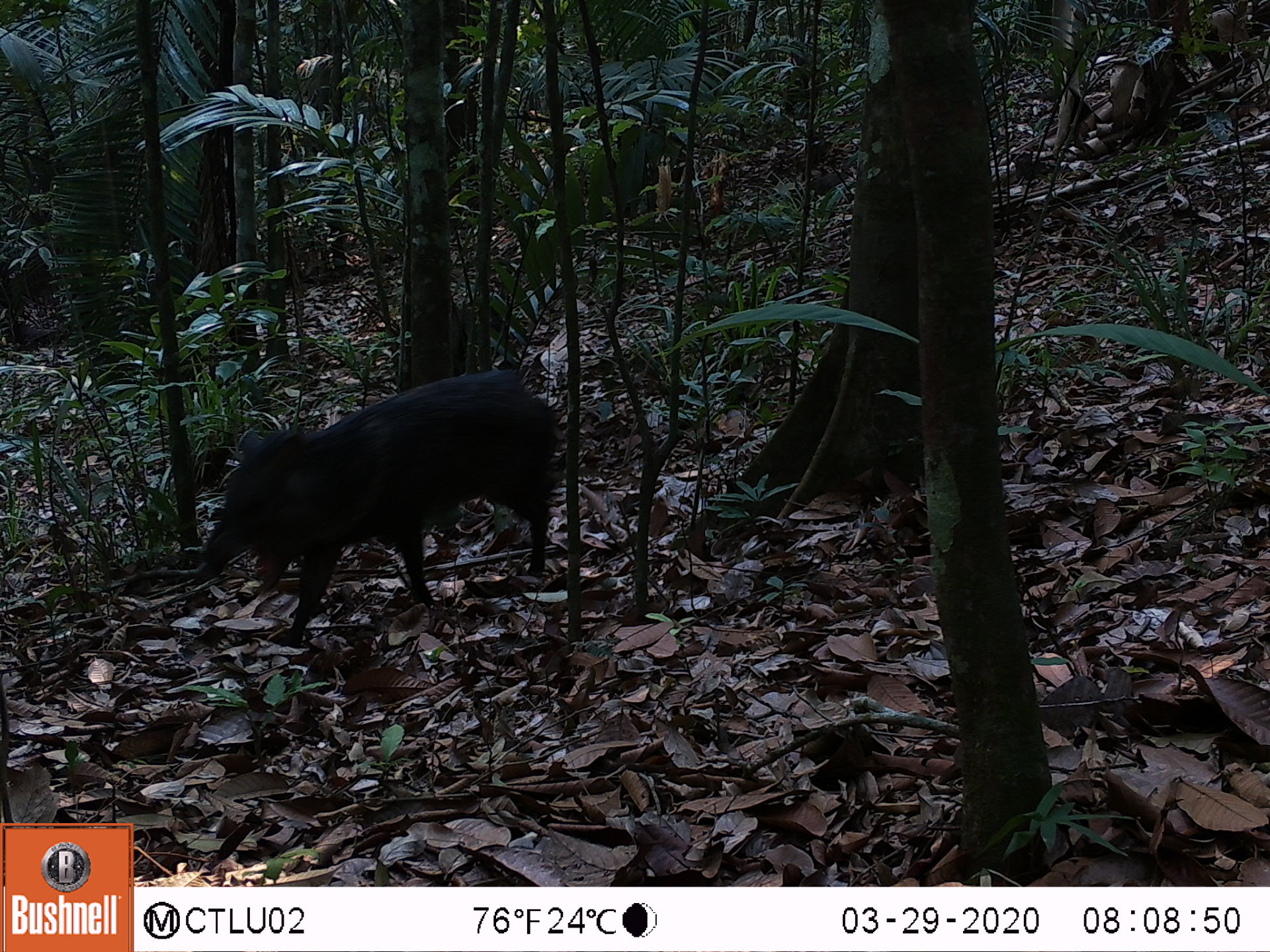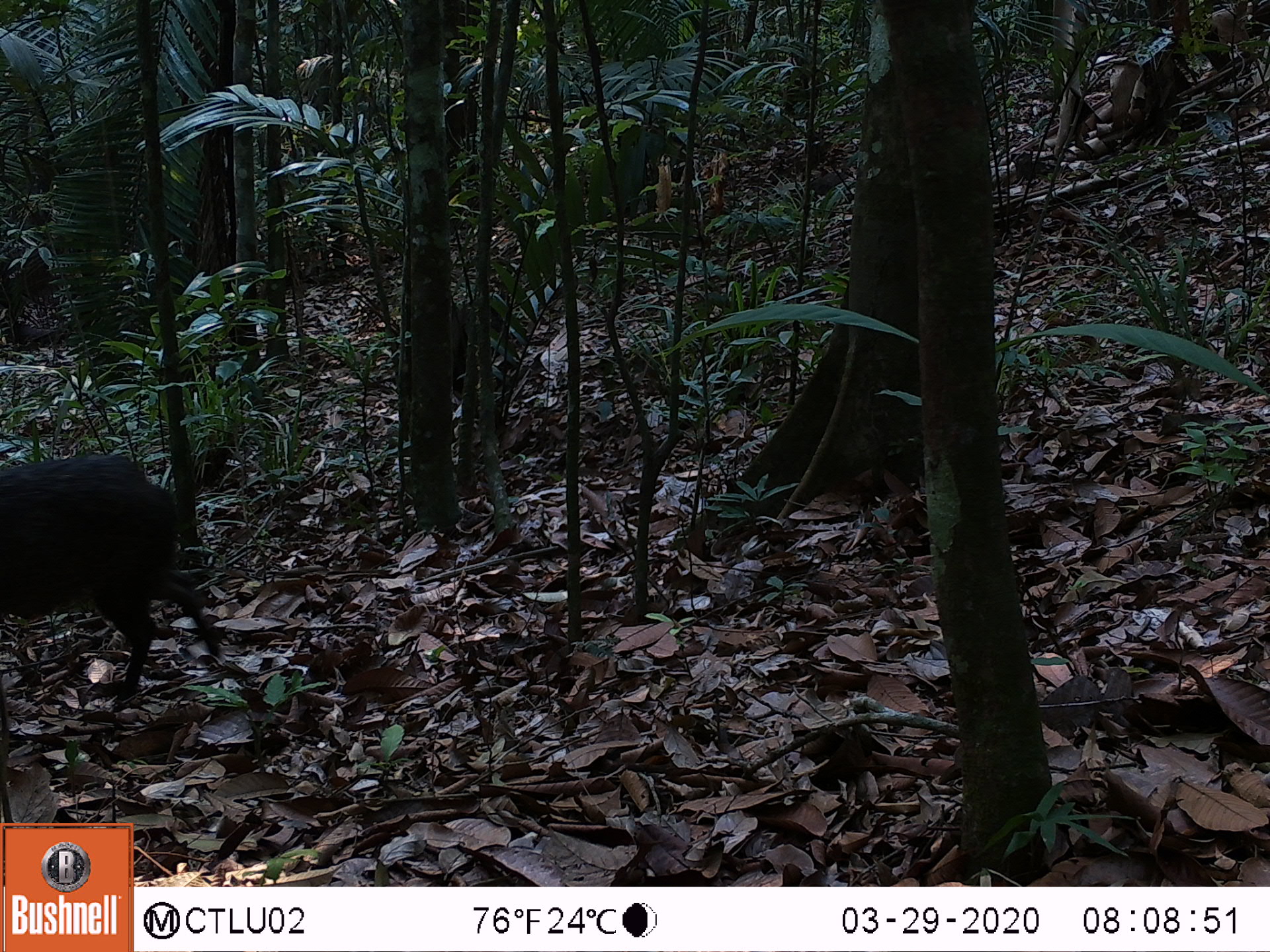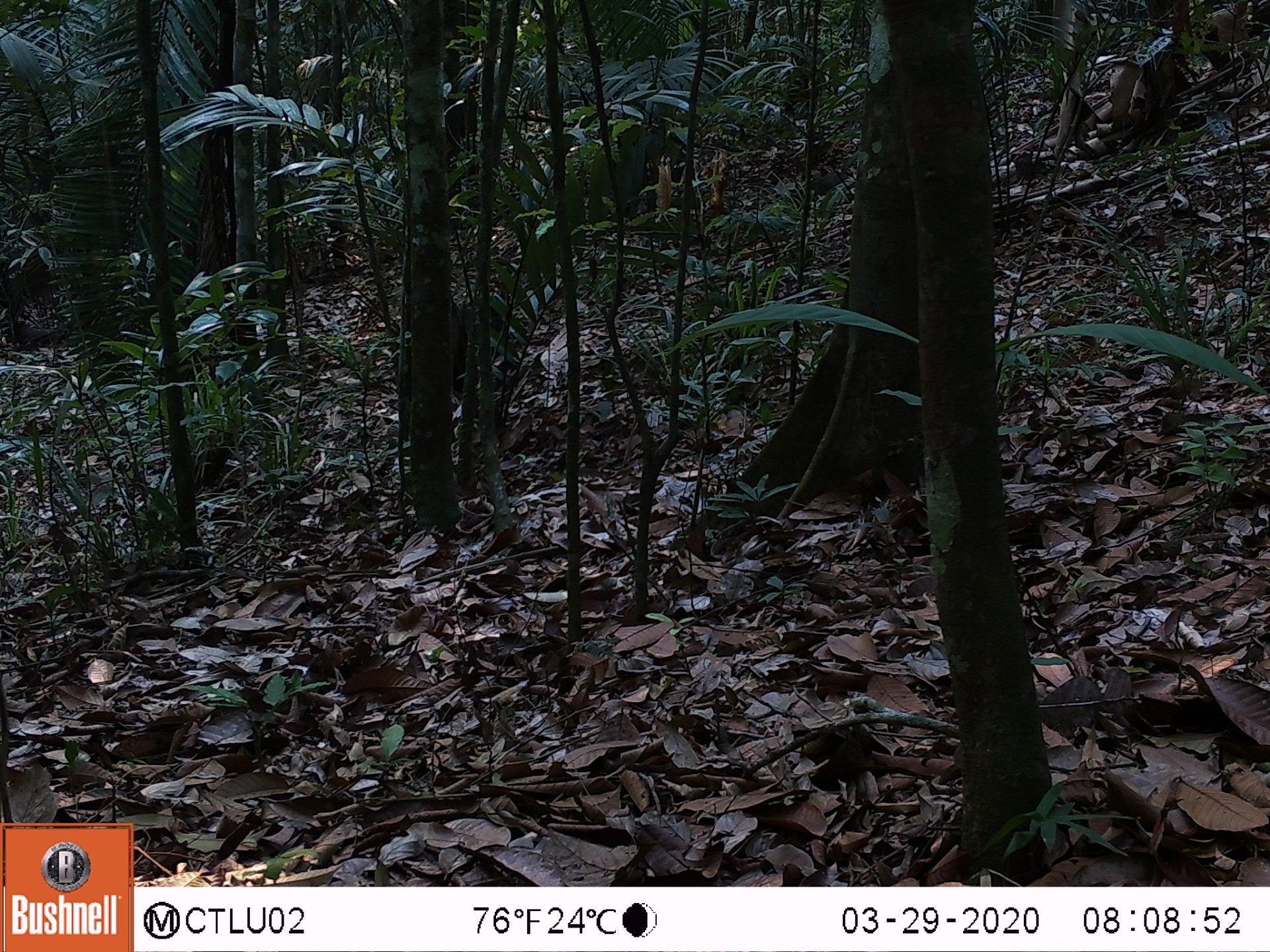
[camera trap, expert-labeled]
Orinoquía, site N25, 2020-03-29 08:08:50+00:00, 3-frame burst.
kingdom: Animalia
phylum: Chordata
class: Mammalia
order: Artiodactyla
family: Tayassuidae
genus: Pecari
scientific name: Pecari tajacu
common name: collared peccary